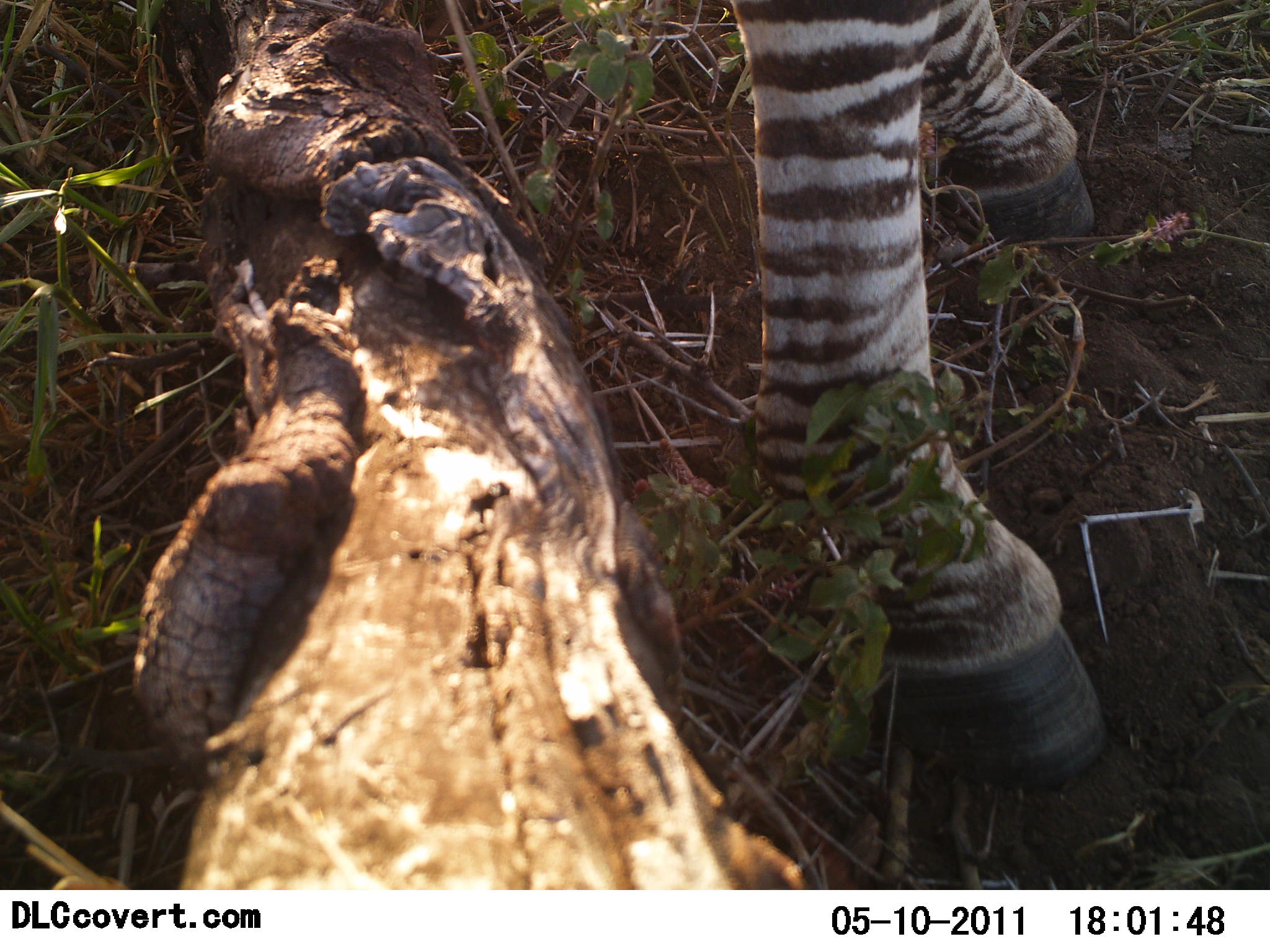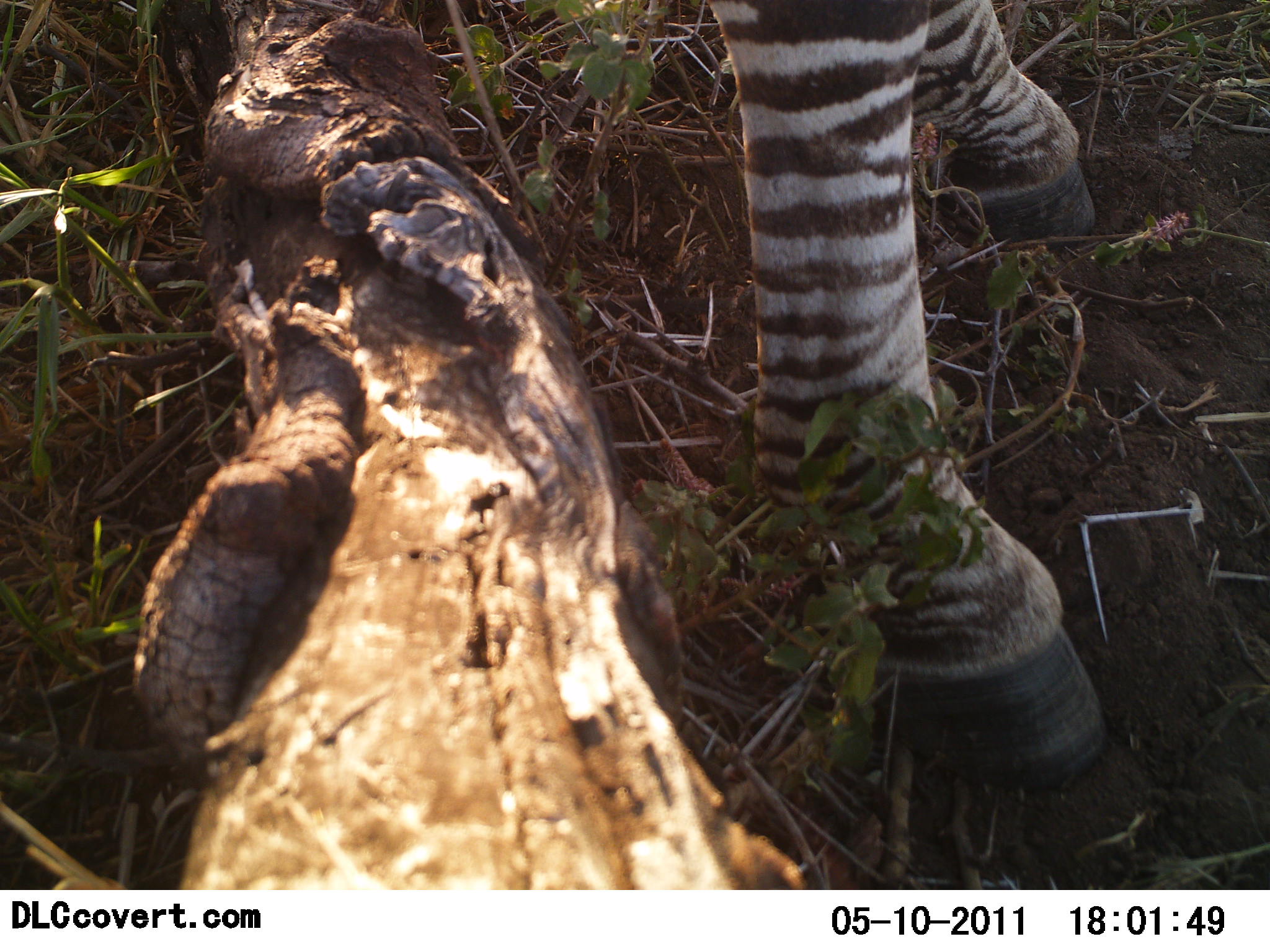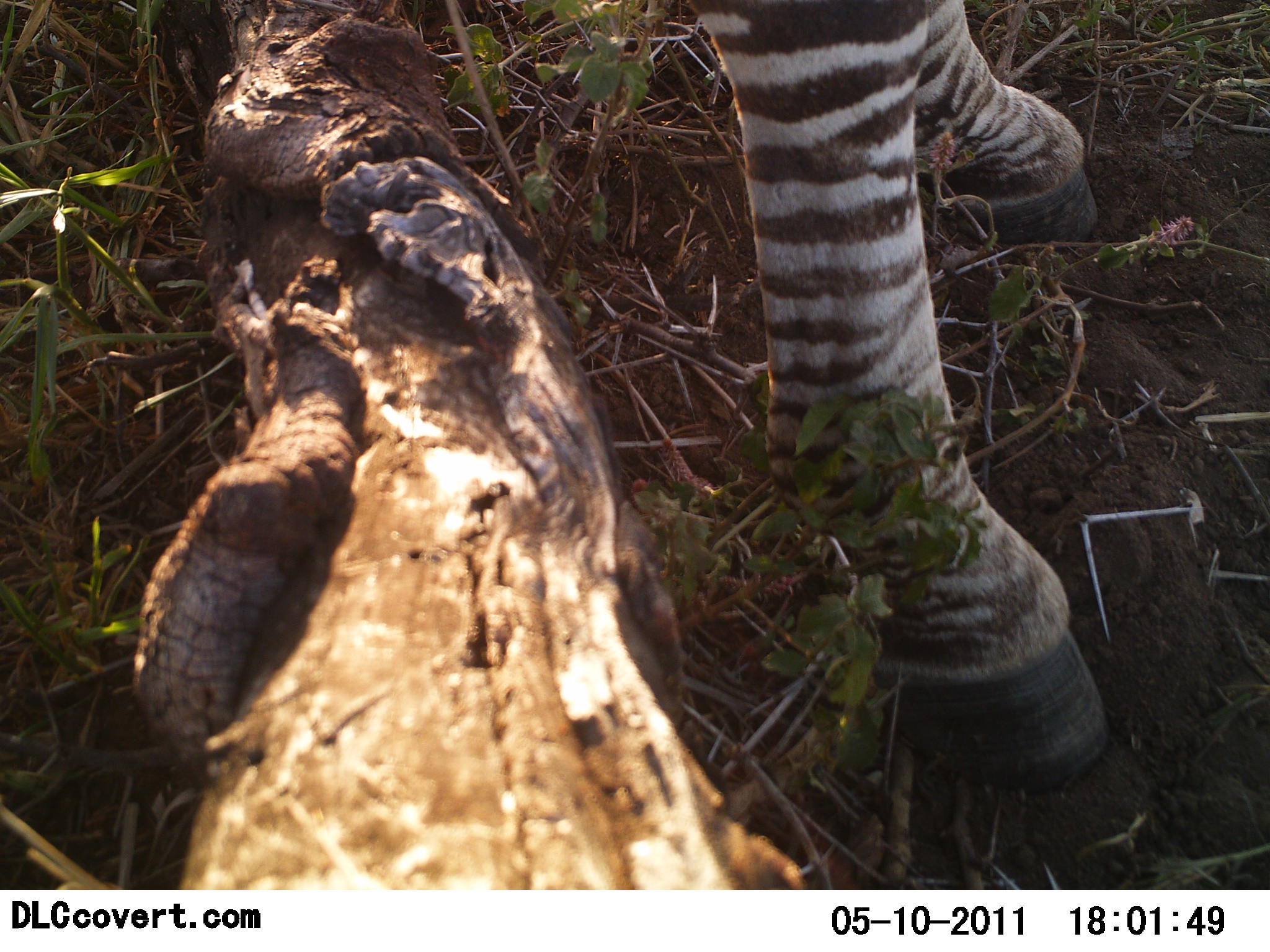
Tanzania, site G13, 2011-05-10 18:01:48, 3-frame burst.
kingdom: Animalia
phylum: Chordata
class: Mammalia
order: Perissodactyla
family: Equidae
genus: Equus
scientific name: Equus quagga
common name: plains zebra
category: zebra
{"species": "zebra (plains zebra) (Equus quagga)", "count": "1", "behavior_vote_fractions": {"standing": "100%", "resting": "0%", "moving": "0%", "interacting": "0%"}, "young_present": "0%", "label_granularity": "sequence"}